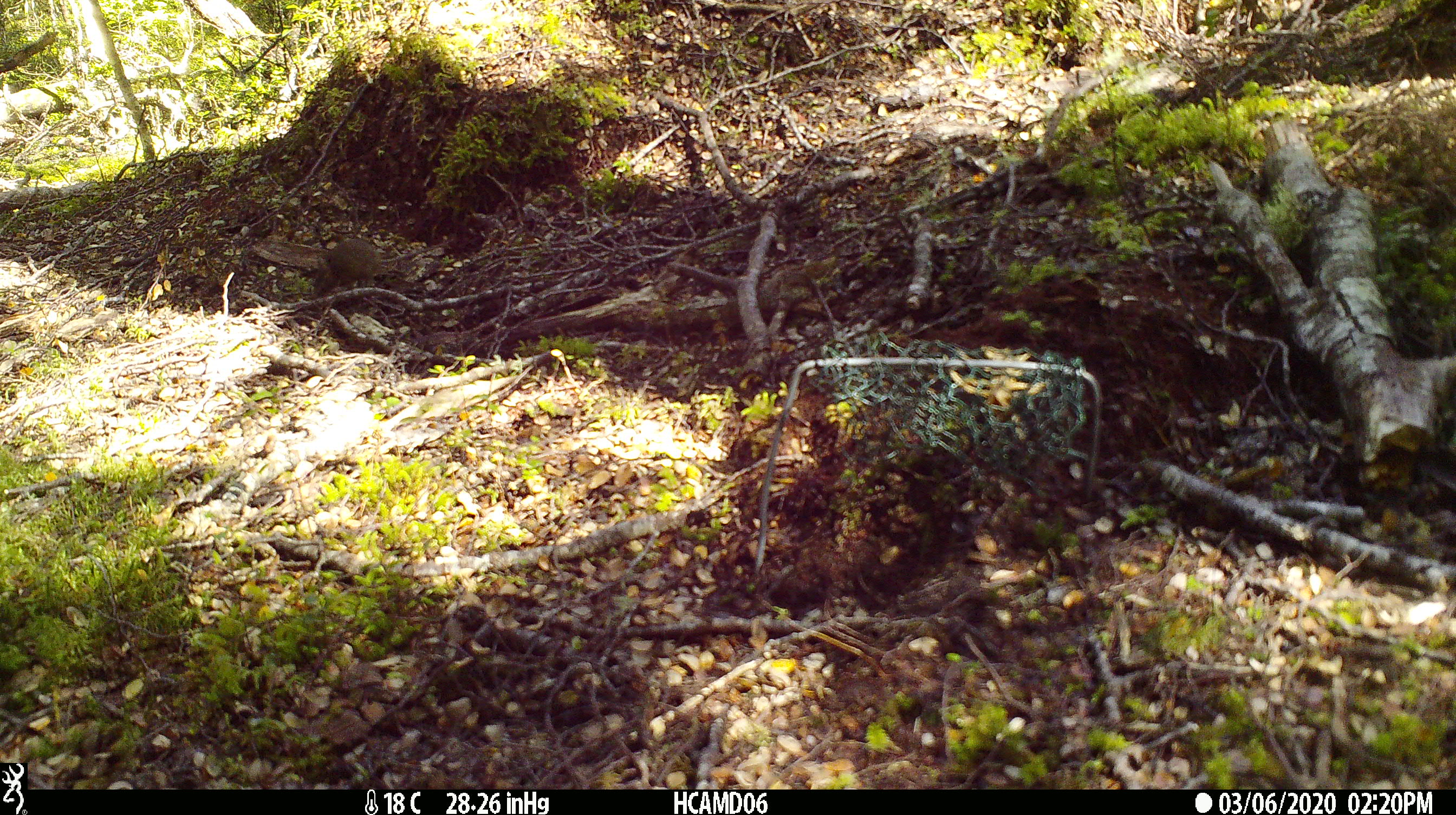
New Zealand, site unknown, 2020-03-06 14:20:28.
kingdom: Animalia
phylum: Chordata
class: Mammalia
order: Rodentia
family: Muridae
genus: Mus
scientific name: Mus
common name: mouse